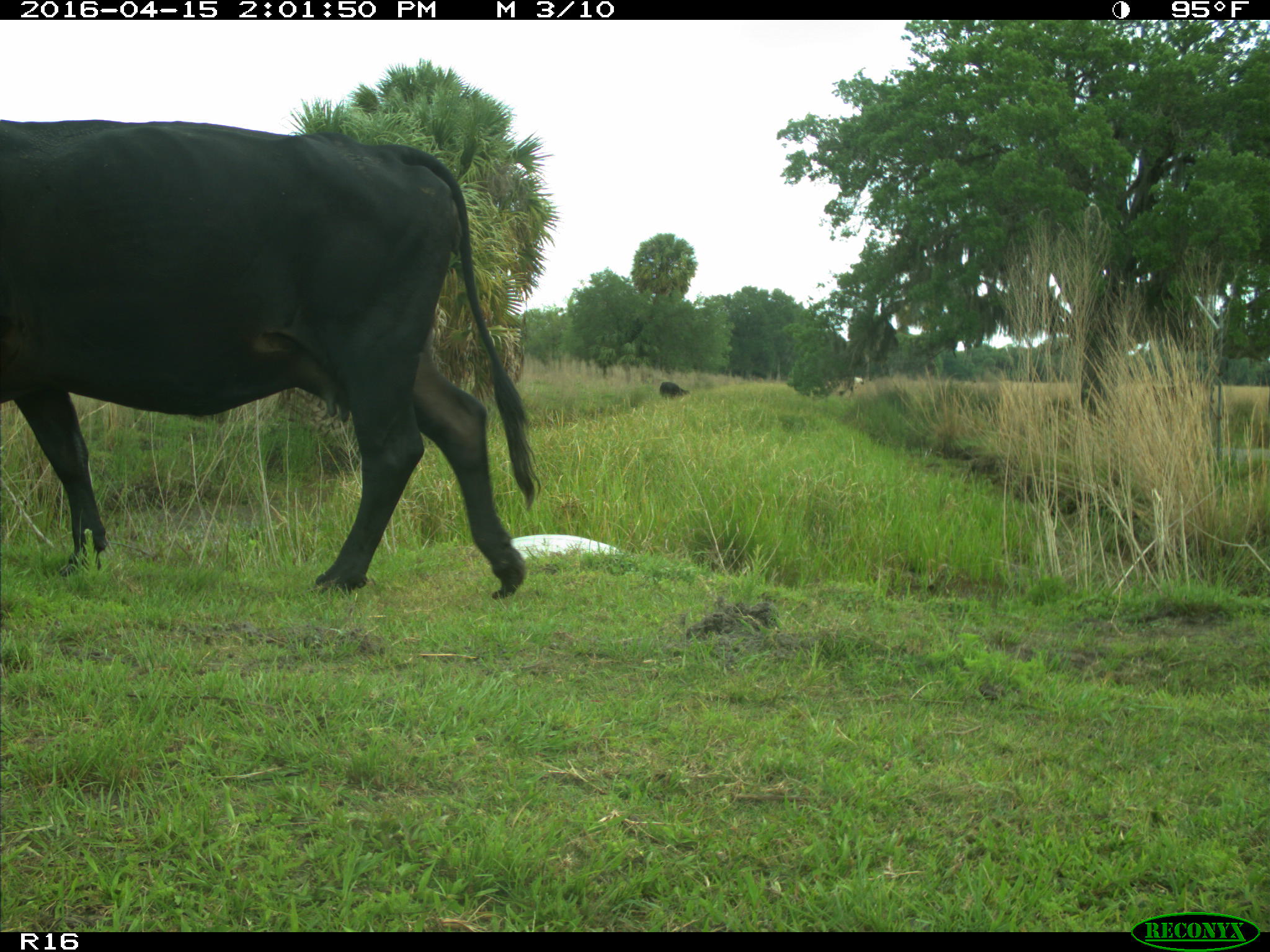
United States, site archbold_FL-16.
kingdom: Animalia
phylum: Chordata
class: Mammalia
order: Artiodactyla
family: Bovidae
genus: Bos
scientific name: Bos taurus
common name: domestic cow